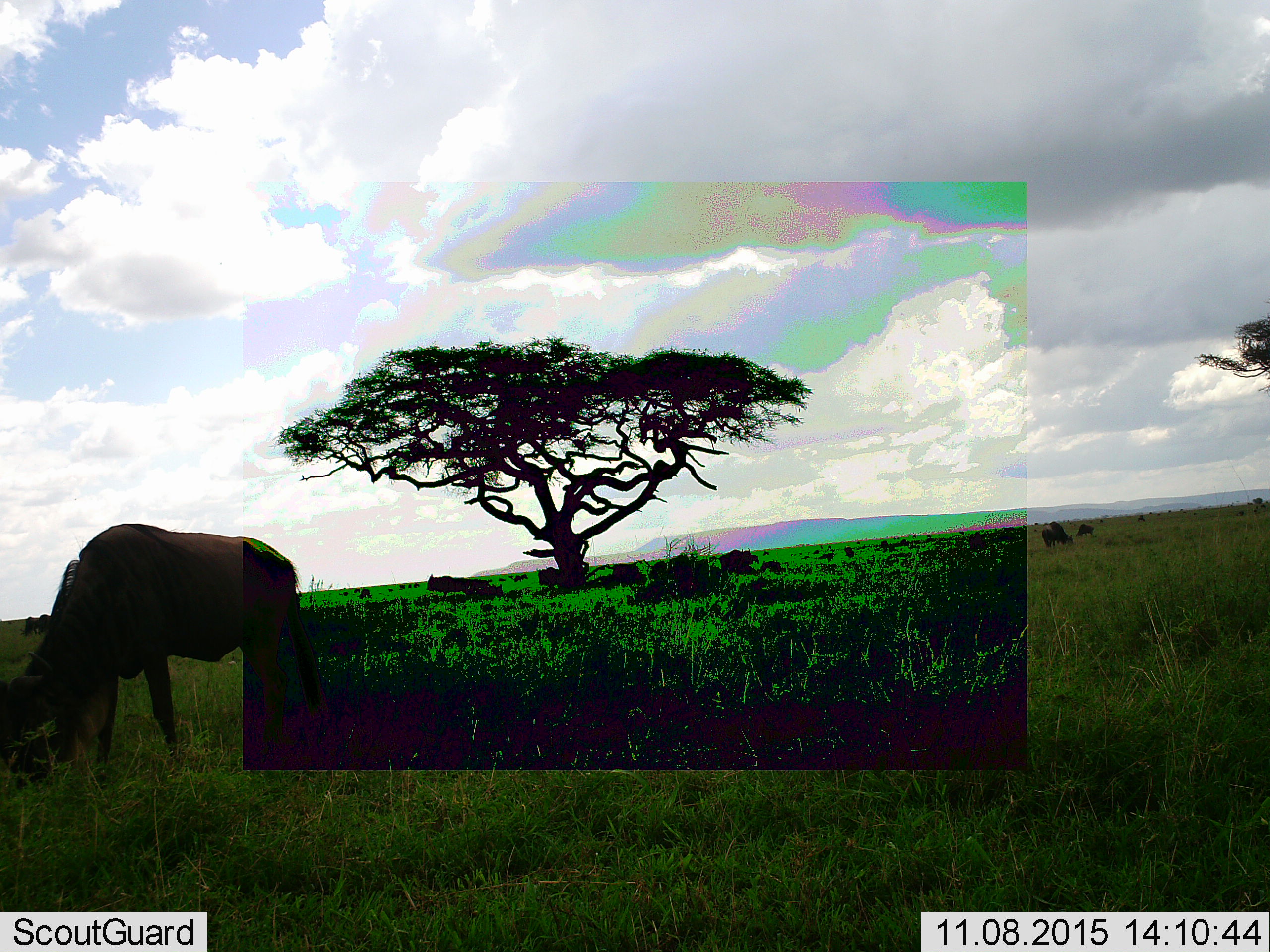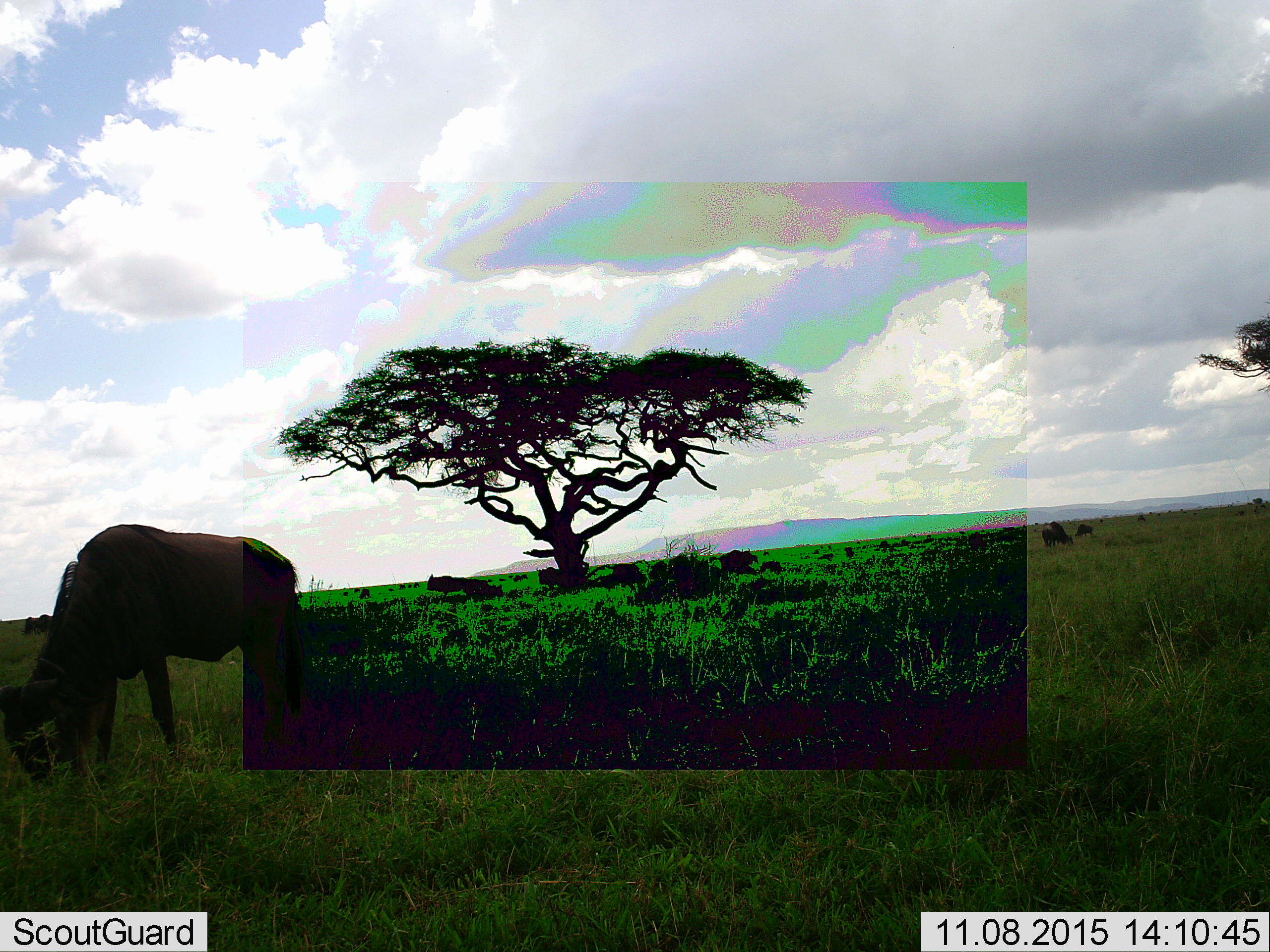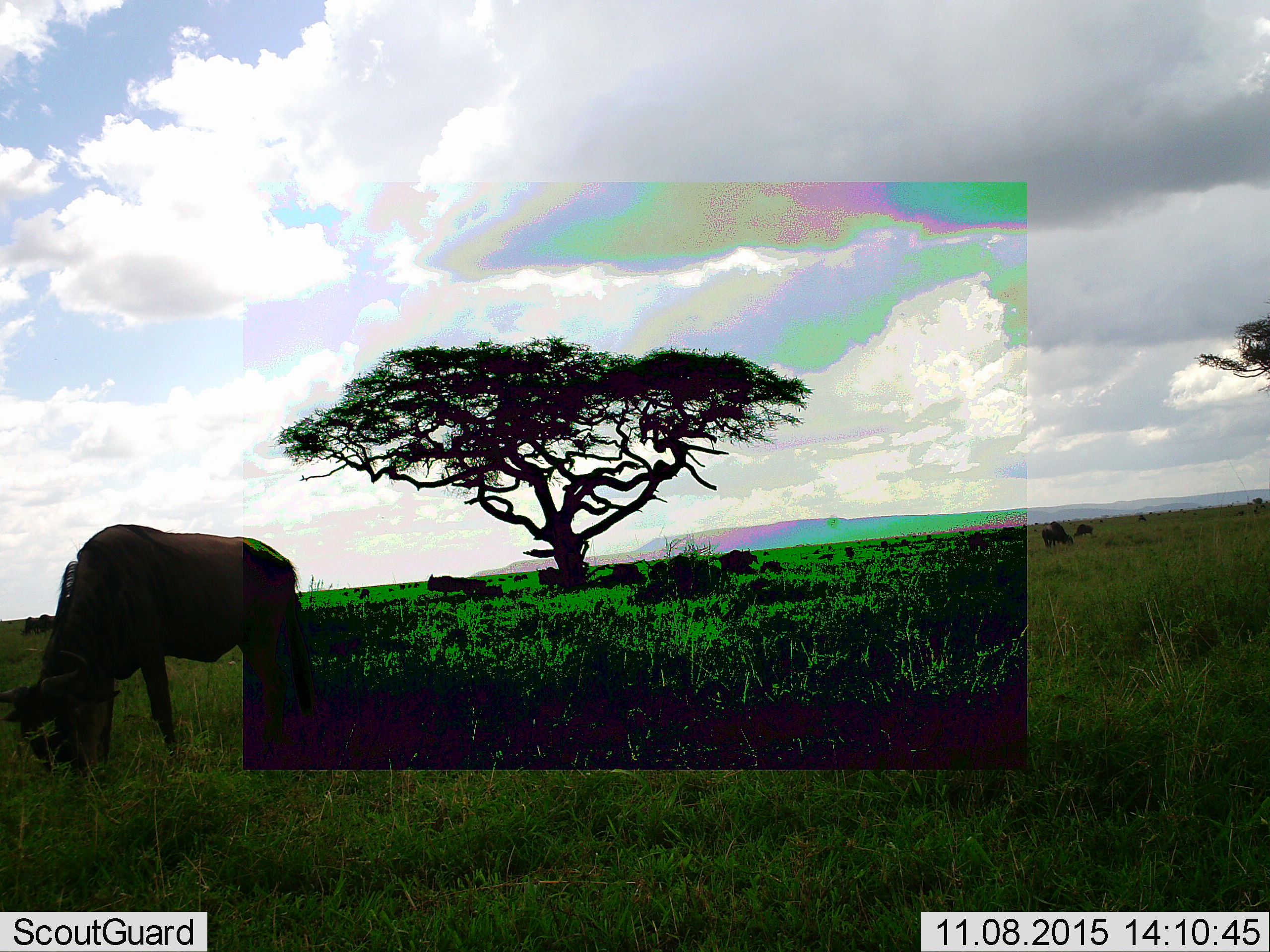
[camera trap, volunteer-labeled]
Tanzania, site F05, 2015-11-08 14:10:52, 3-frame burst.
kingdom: Animalia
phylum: Chordata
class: Mammalia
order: Artiodactyla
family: Bovidae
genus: Connochaetes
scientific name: Connochaetes taurinus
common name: blue wildebeest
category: wildebeest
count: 10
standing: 43%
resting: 43%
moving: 29%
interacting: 0%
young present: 7%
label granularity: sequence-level